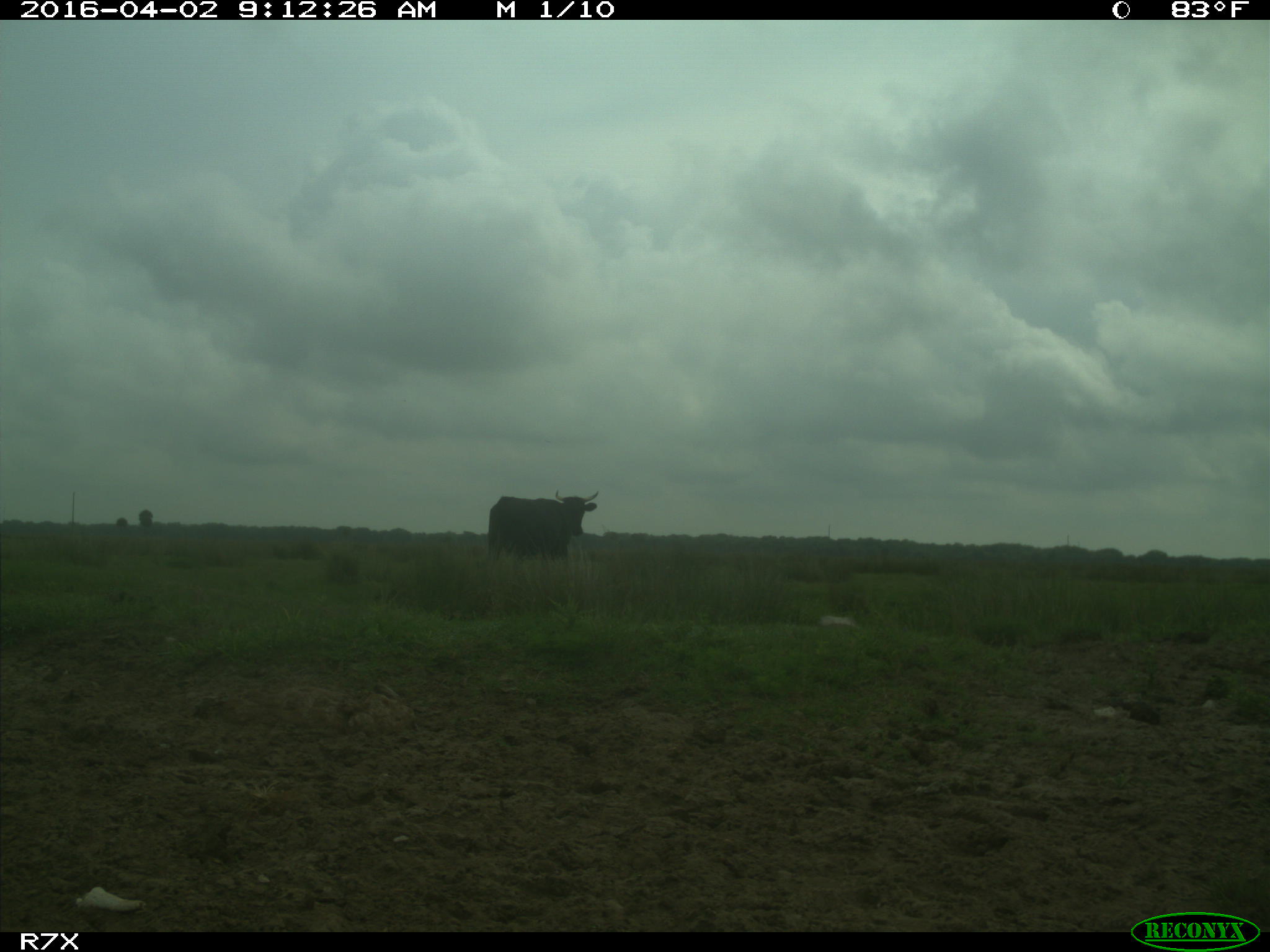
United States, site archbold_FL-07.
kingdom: Animalia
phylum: Chordata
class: Mammalia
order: Artiodactyla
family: Bovidae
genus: Bos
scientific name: Bos taurus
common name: domestic cow